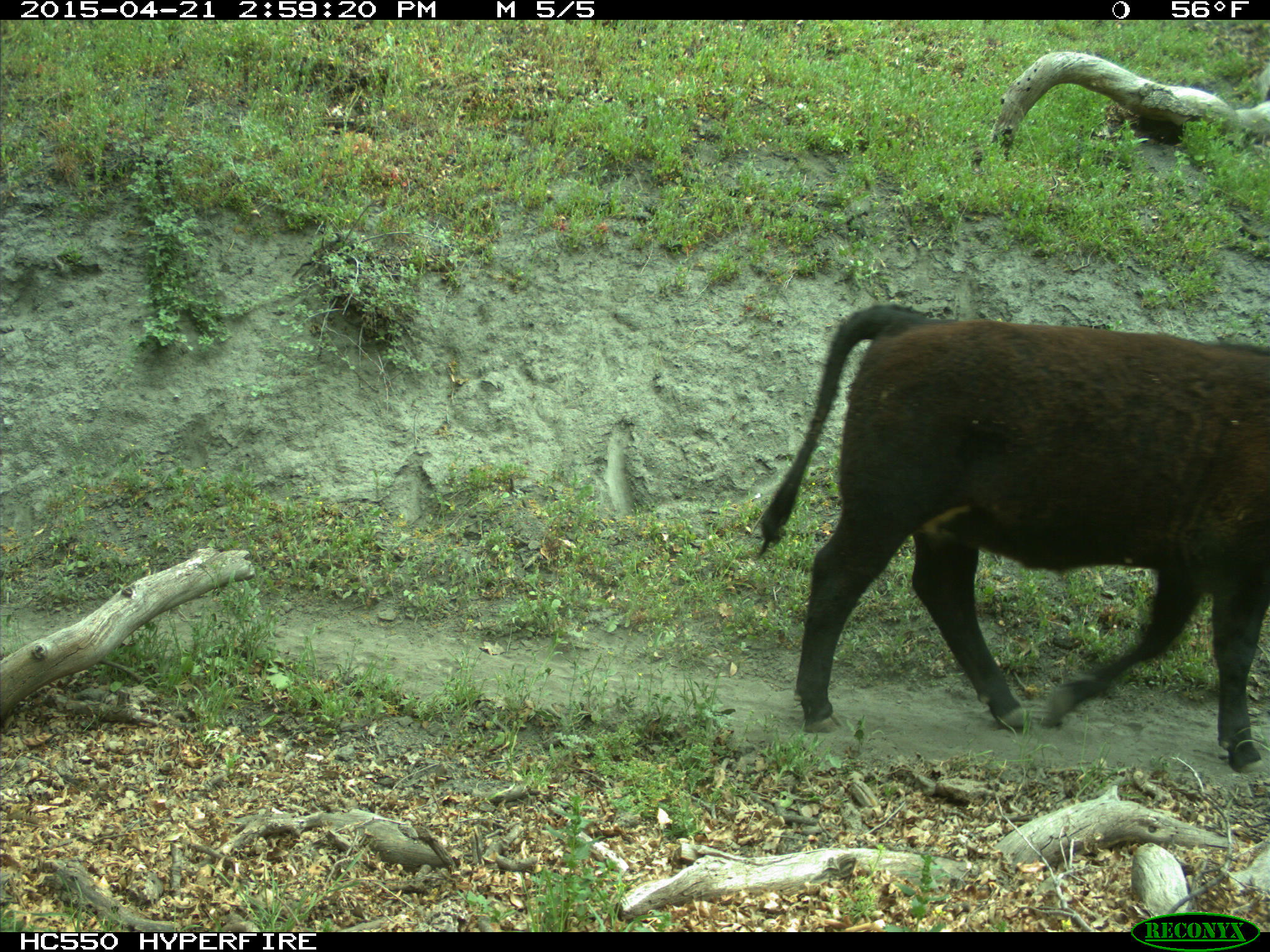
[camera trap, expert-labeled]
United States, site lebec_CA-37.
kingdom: Animalia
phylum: Chordata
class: Mammalia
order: Artiodactyla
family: Bovidae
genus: Bos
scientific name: Bos taurus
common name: domestic cow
Bos taurus (domestic cow).